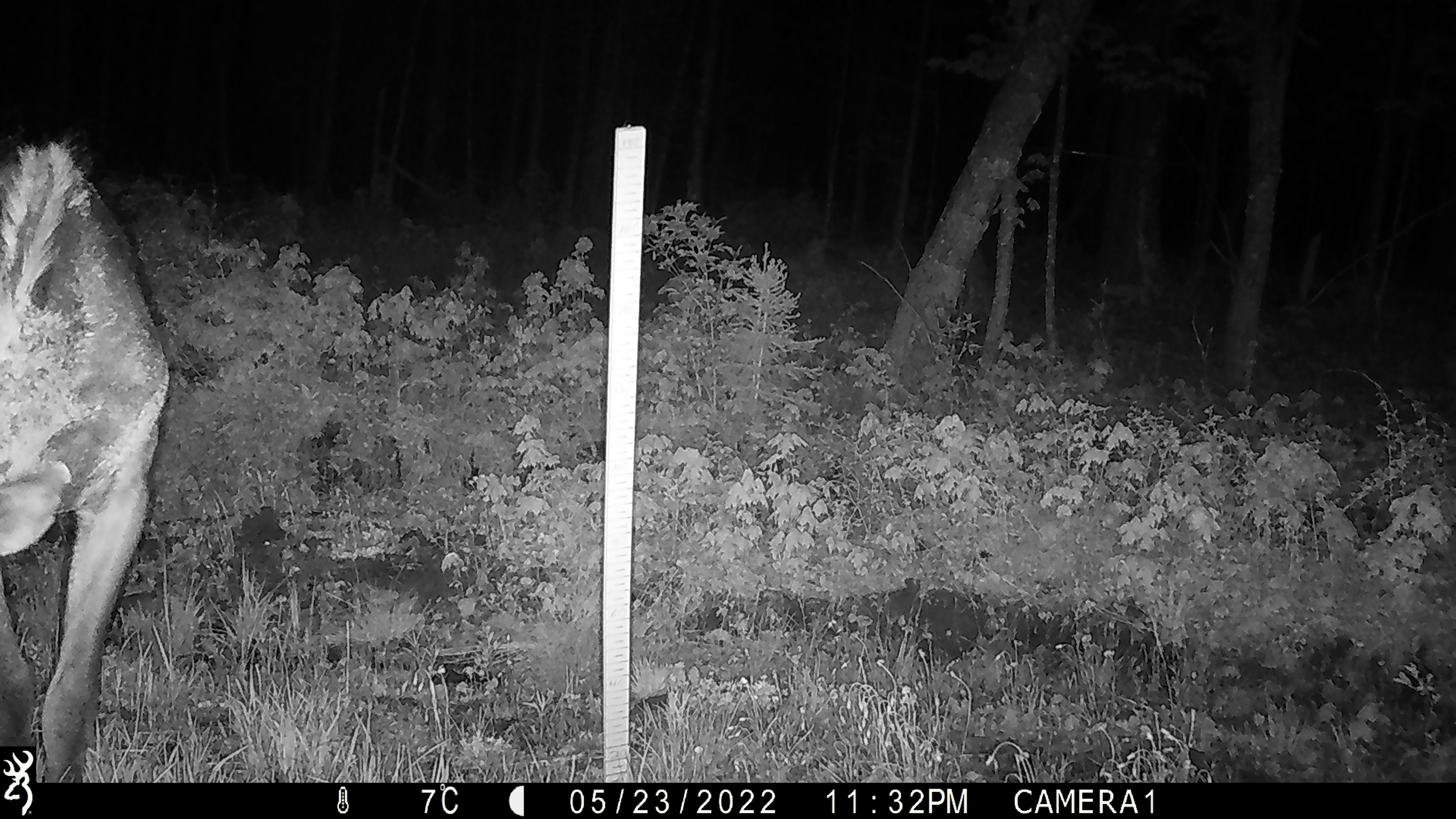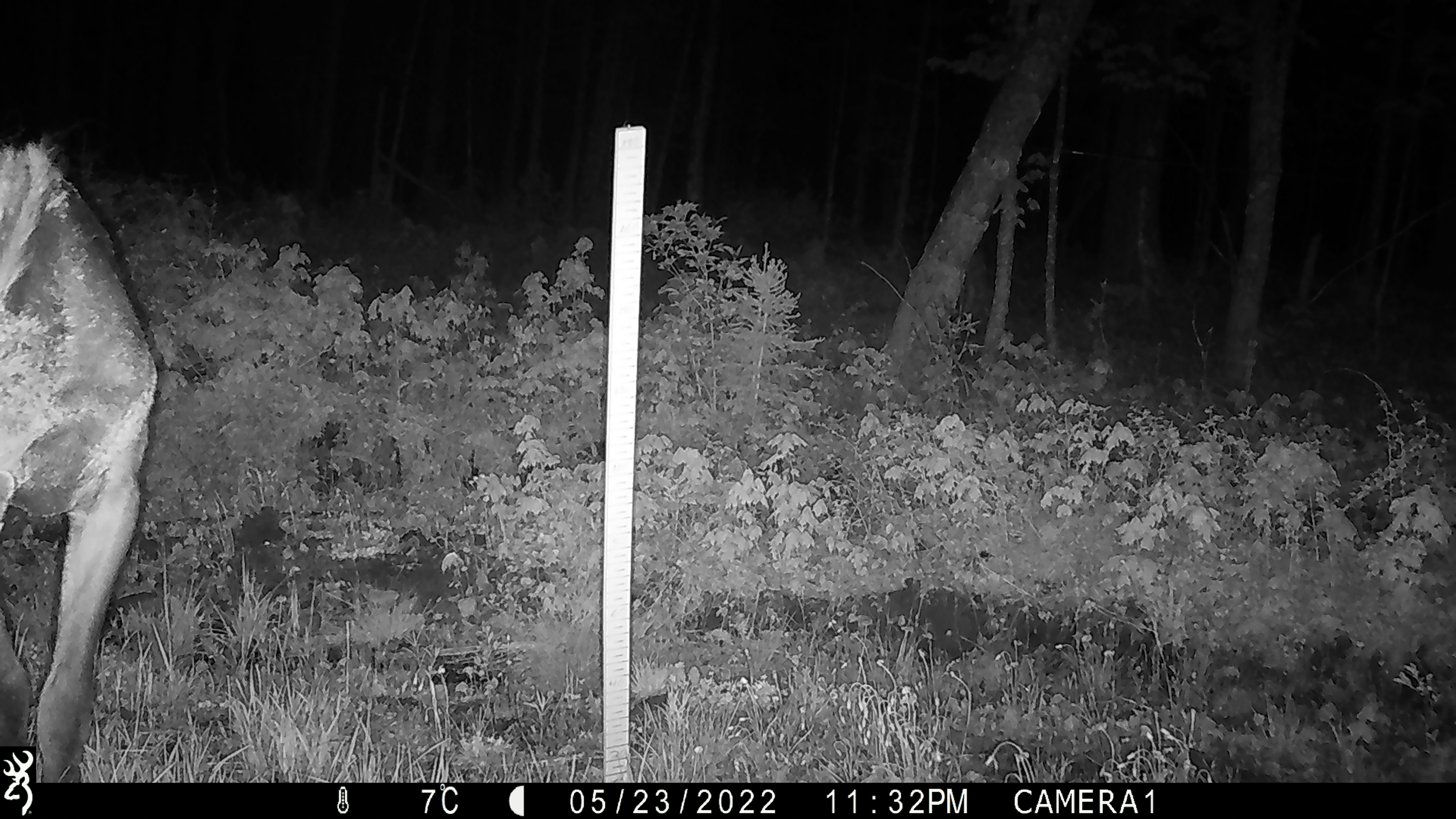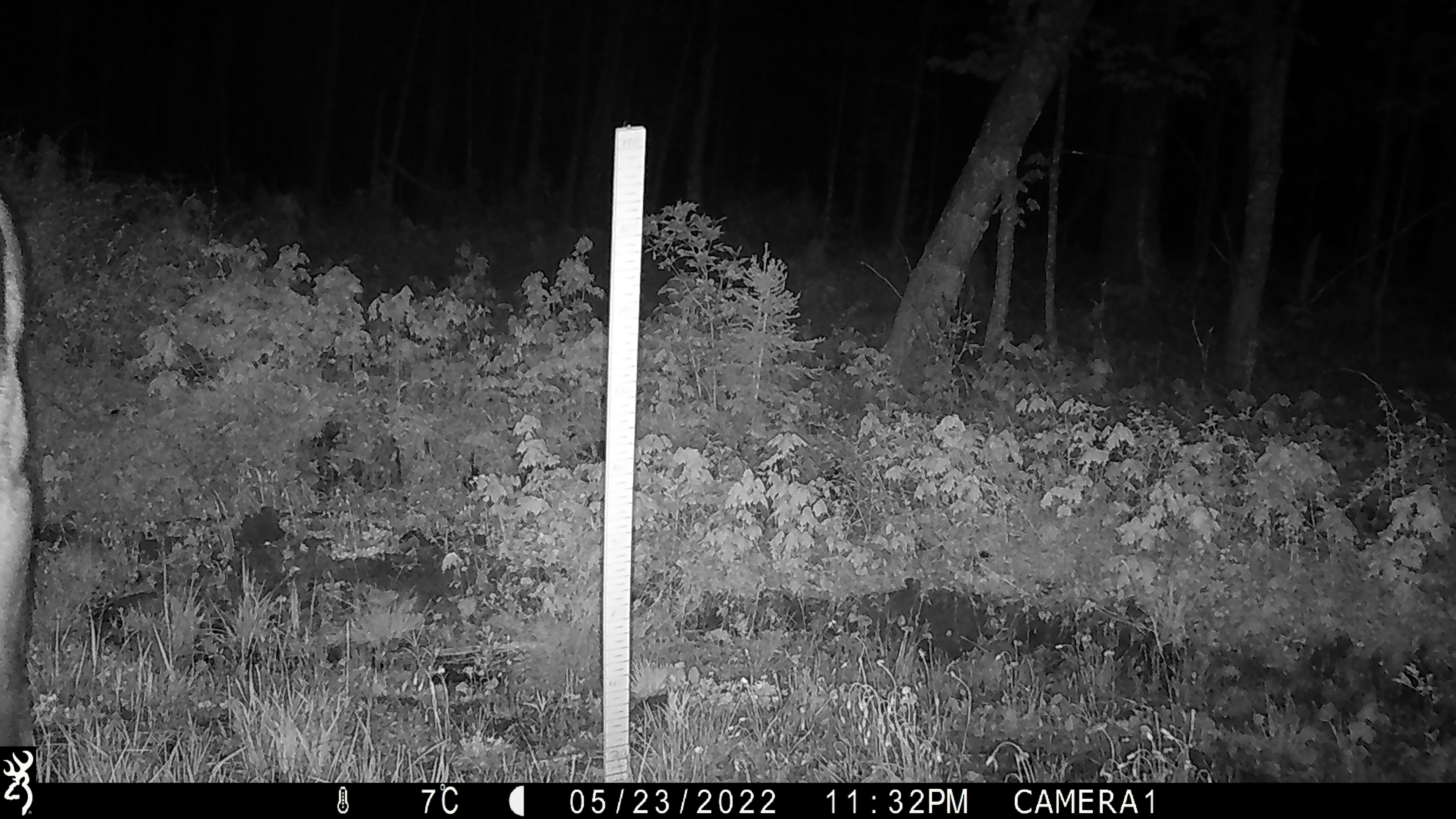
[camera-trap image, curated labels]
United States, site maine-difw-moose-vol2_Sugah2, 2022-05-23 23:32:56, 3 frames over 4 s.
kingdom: Animalia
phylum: Chordata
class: Mammalia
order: Artiodactyla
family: Cervidae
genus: Alces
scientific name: Alces alces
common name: moose